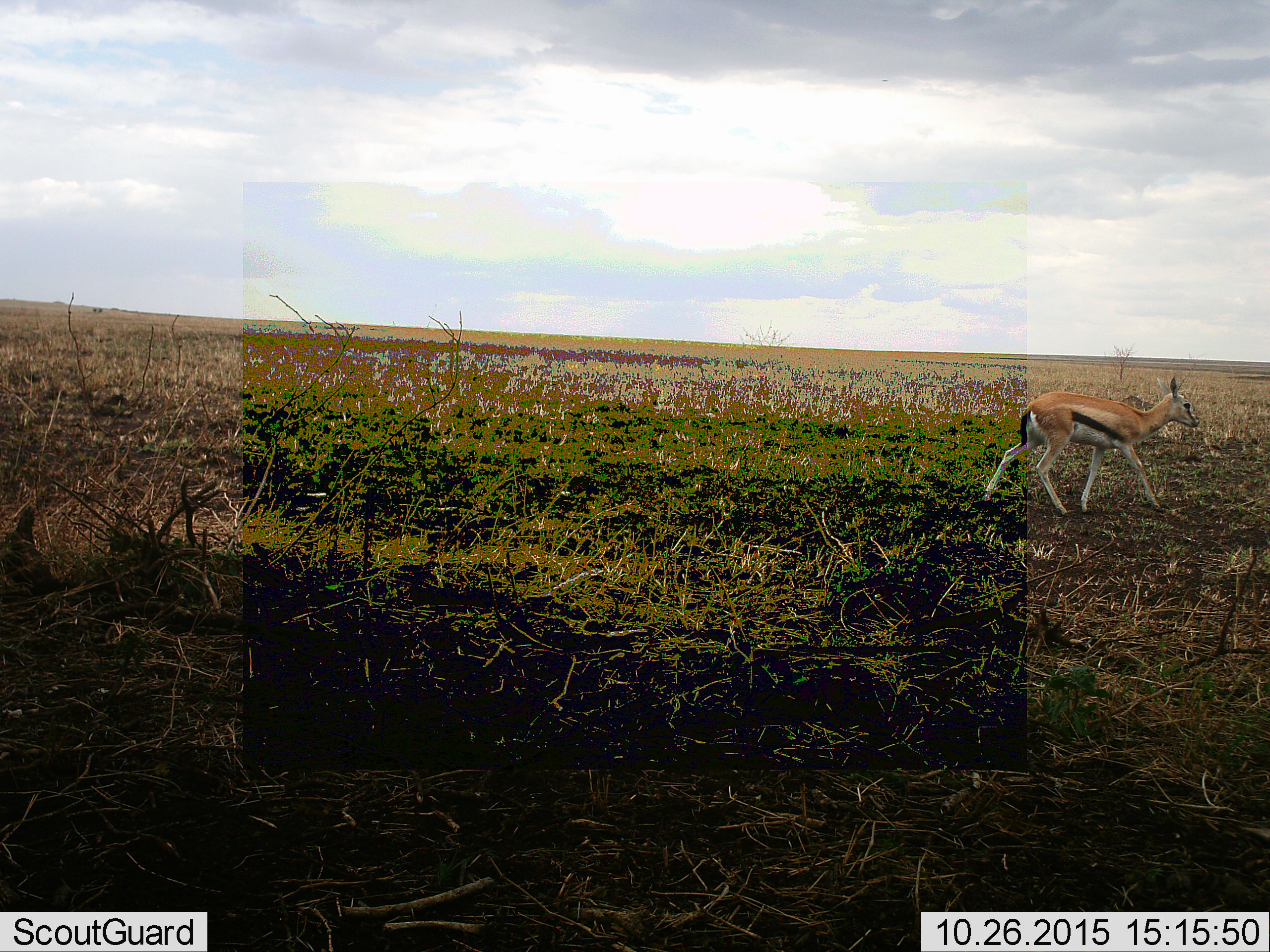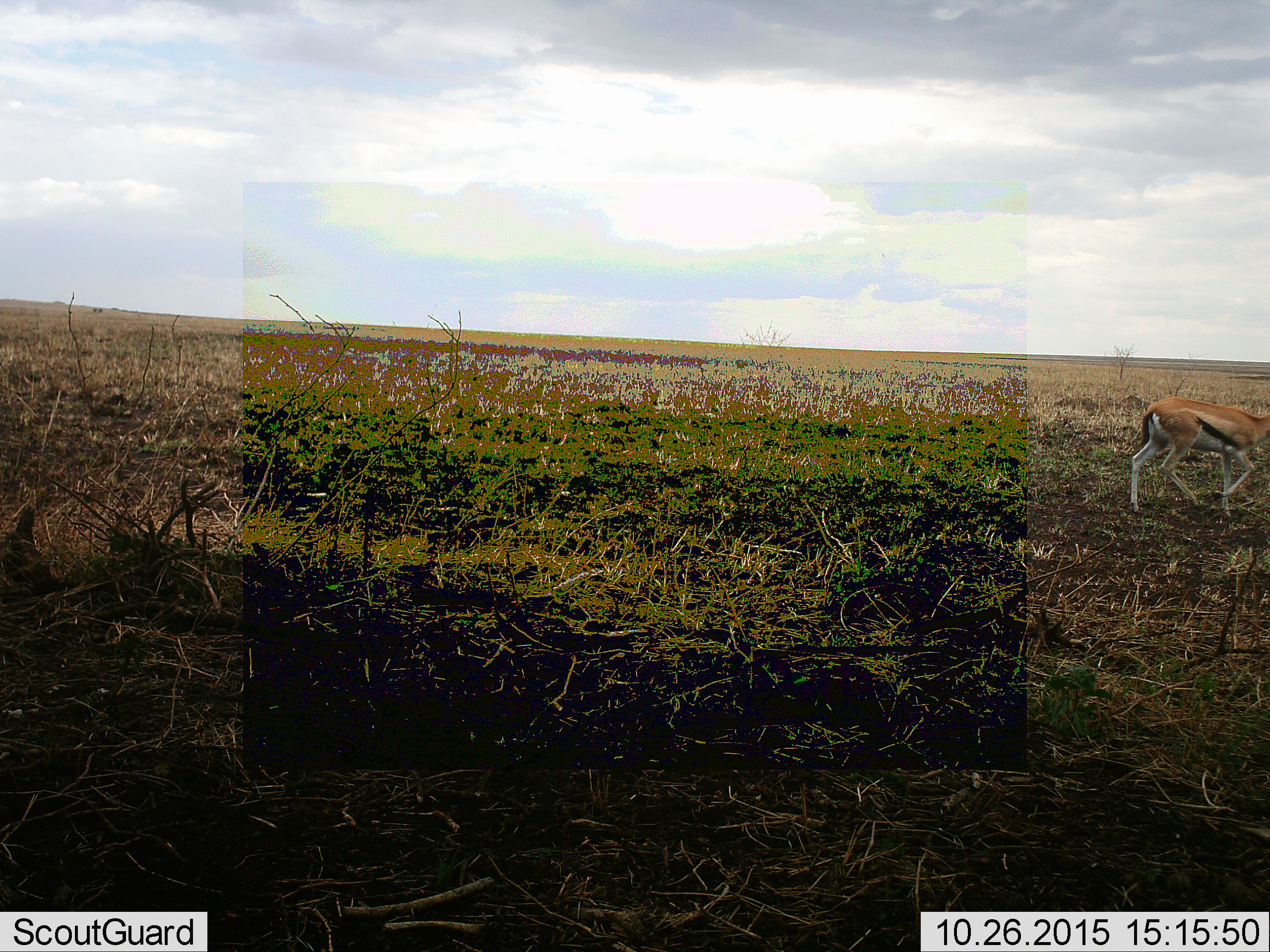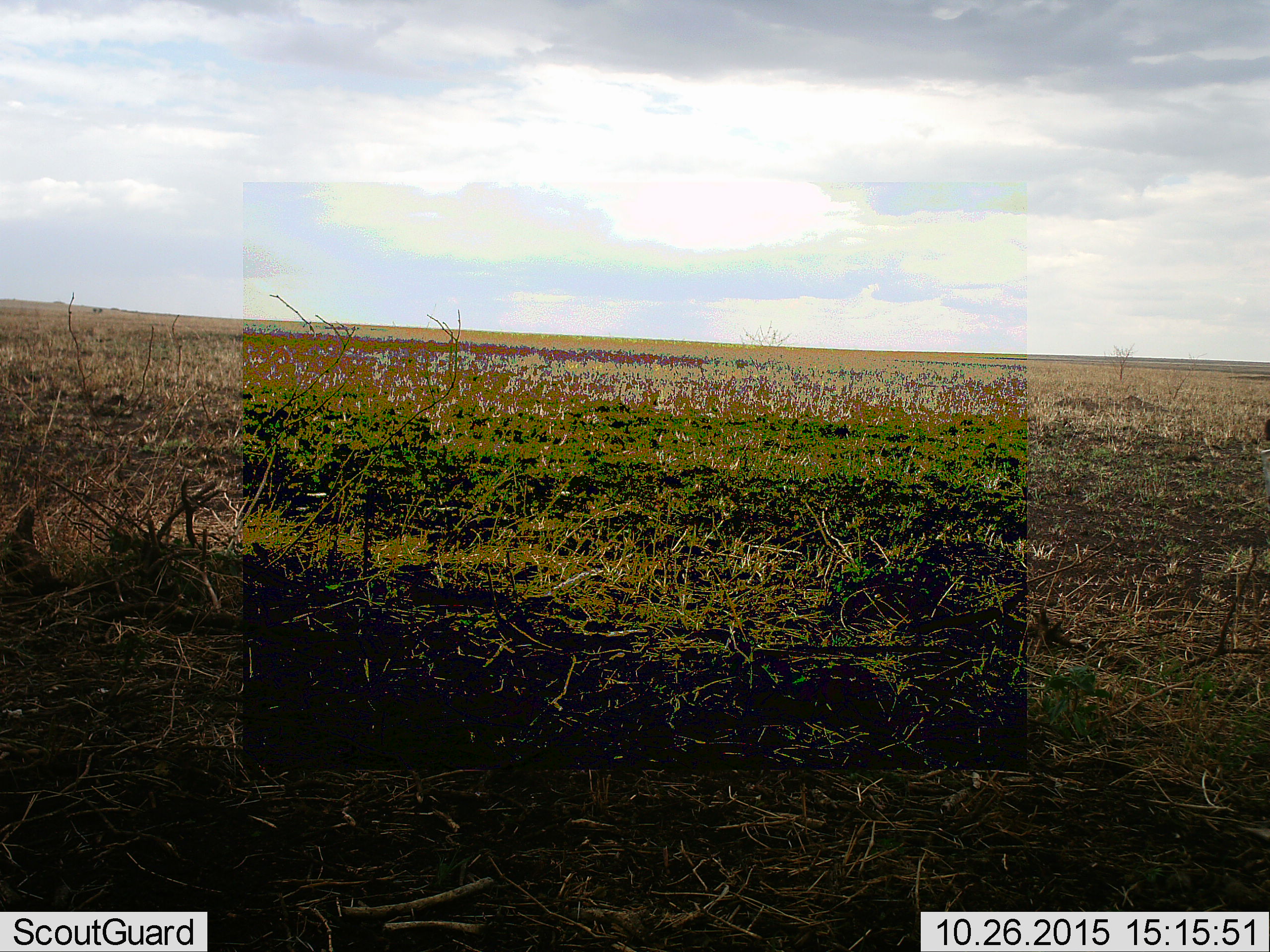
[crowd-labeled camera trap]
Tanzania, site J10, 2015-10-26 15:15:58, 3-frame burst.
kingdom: Animalia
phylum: Chordata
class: Mammalia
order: Artiodactyla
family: Bovidae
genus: Eudorcas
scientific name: Eudorcas thomsonii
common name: thomson's gazelle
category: gazellethomsons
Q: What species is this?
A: Gazellethomsons (thomson's gazelle) (Eudorcas thomsonii).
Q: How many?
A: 1.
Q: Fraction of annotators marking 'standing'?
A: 20%.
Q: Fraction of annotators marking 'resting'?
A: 0%.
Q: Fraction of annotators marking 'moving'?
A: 90%.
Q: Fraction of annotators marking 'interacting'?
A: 0%.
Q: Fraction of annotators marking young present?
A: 20%.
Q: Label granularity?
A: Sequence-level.